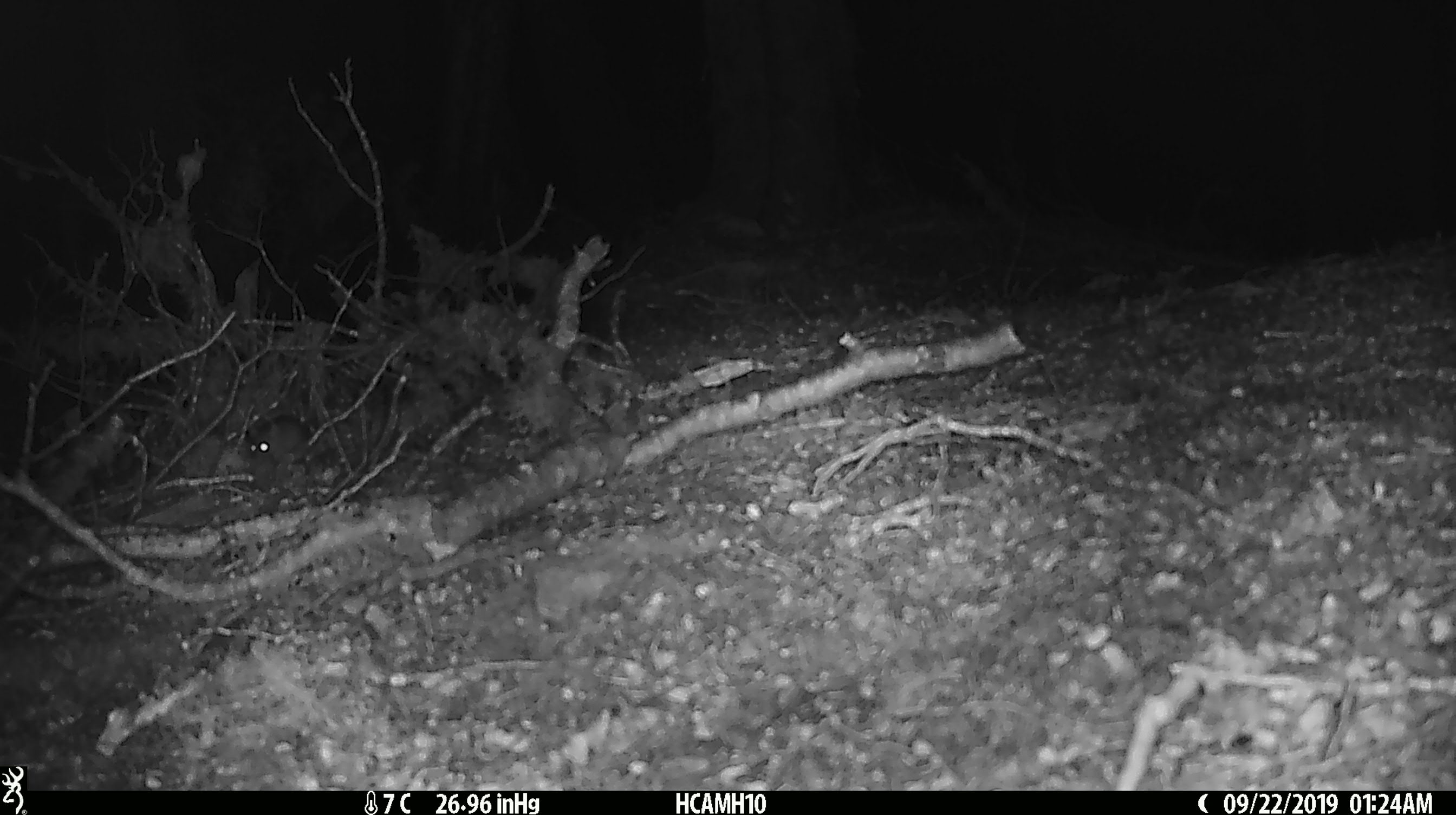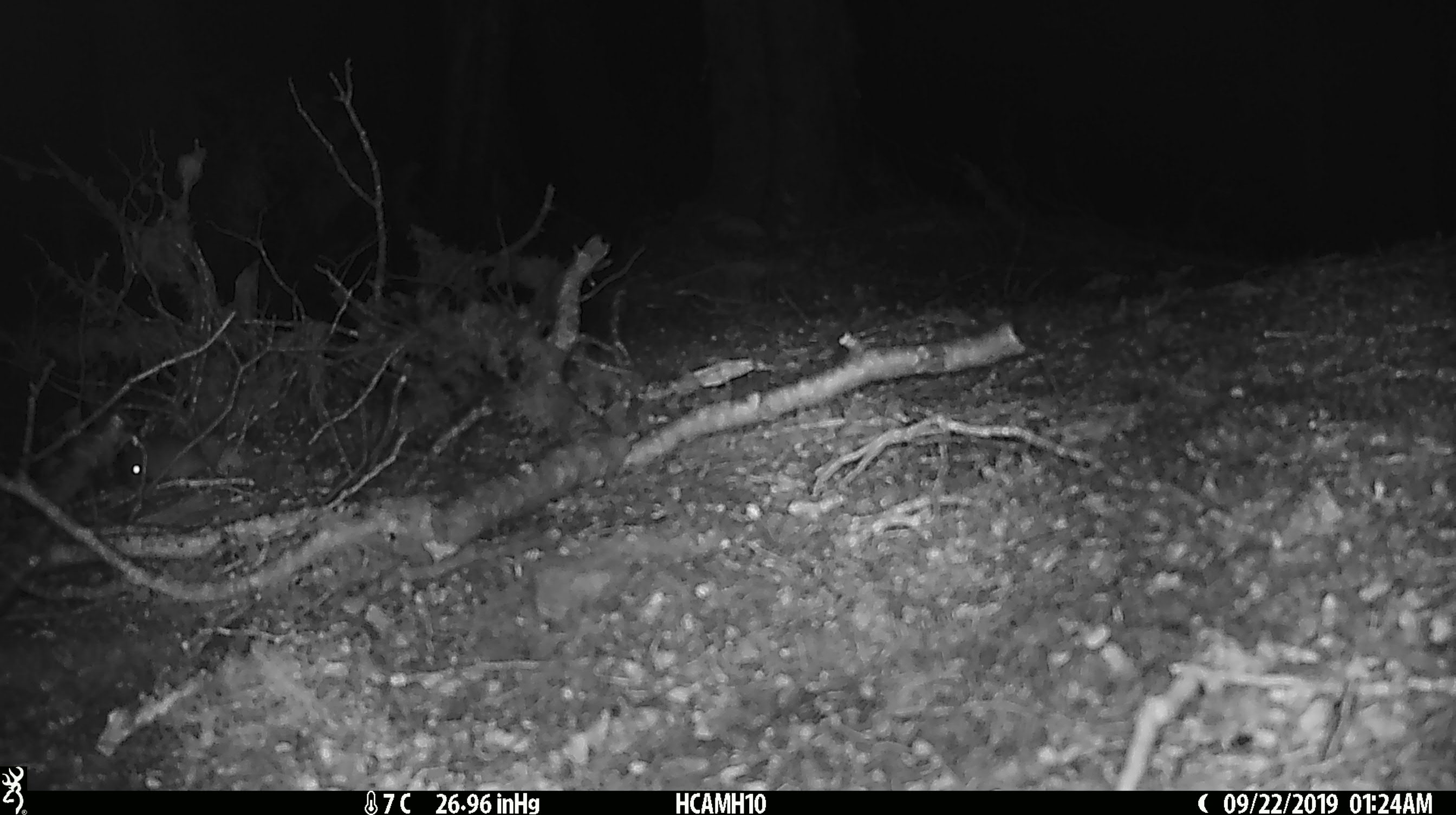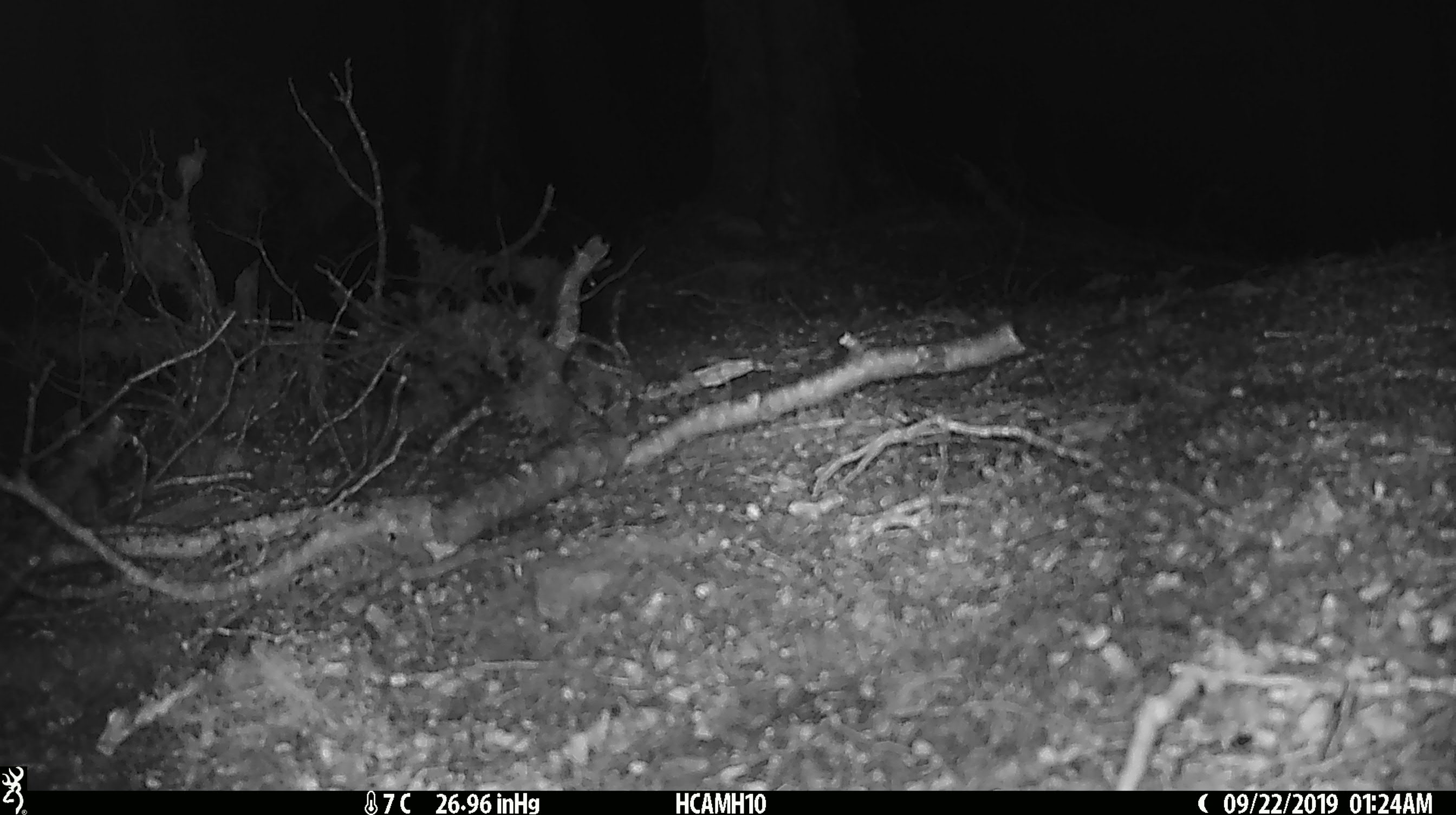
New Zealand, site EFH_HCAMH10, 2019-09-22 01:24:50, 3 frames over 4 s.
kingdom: Animalia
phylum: Chordata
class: Mammalia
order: Rodentia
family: Muridae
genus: Mus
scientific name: Mus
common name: mouse